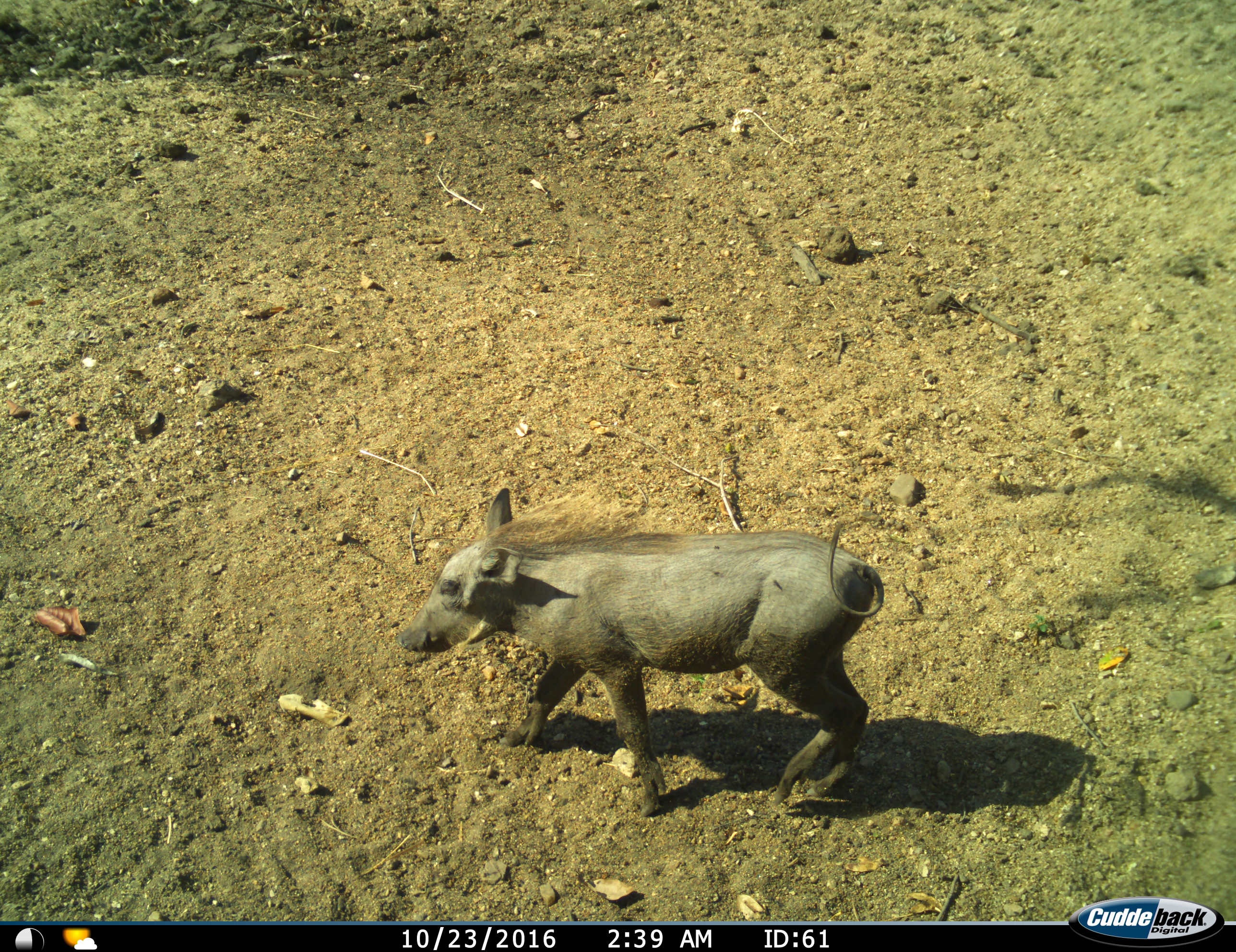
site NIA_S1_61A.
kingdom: Animalia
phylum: Chordata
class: Mammalia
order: Artiodactyla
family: Suidae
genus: Phacochoerus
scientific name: Phacochoerus africanus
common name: warthog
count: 1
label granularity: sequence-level